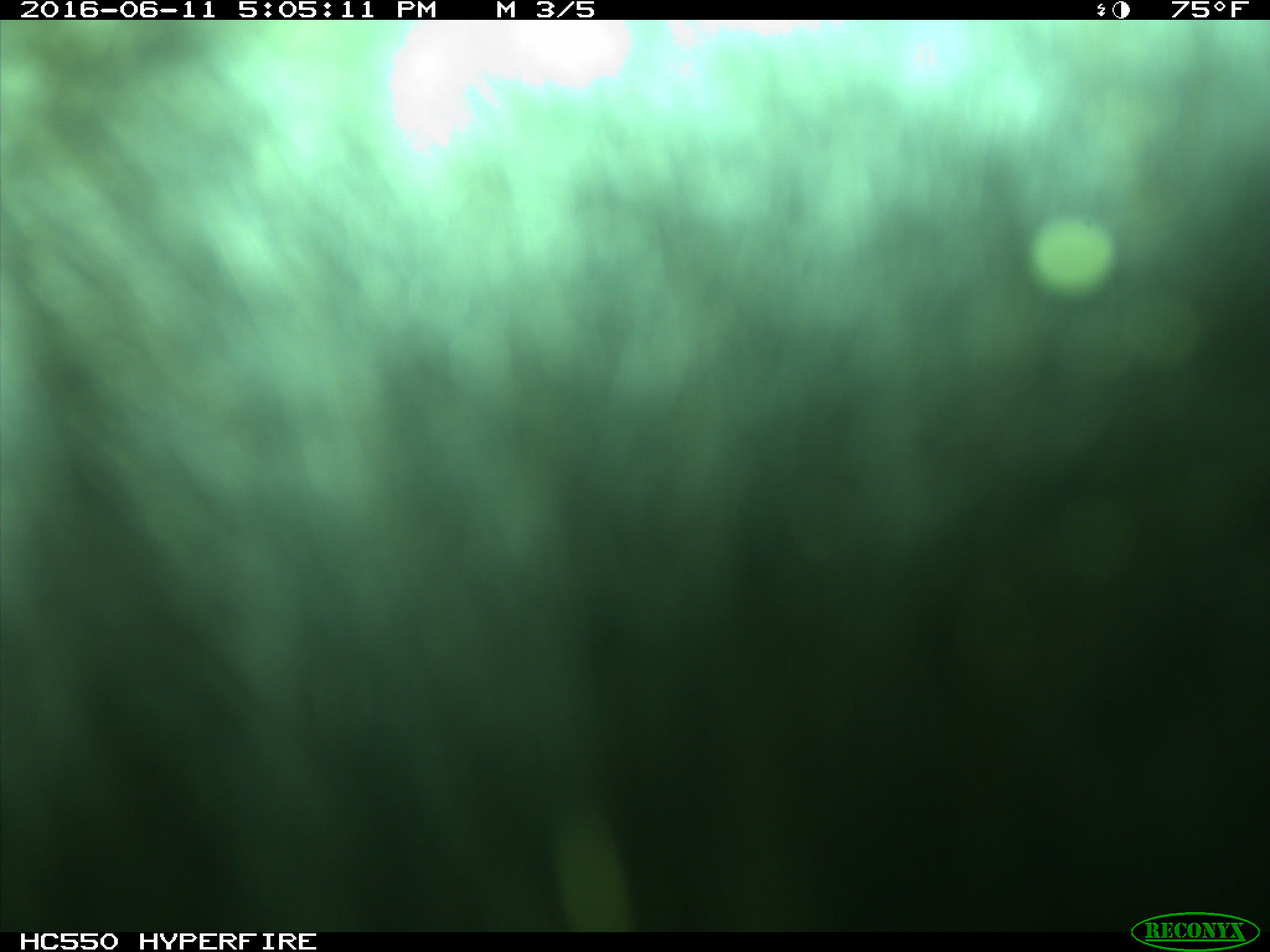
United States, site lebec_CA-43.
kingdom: Animalia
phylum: Chordata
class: Mammalia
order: Artiodactyla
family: Bovidae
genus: Bos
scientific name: Bos taurus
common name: domestic cow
Bos taurus (domestic cow).